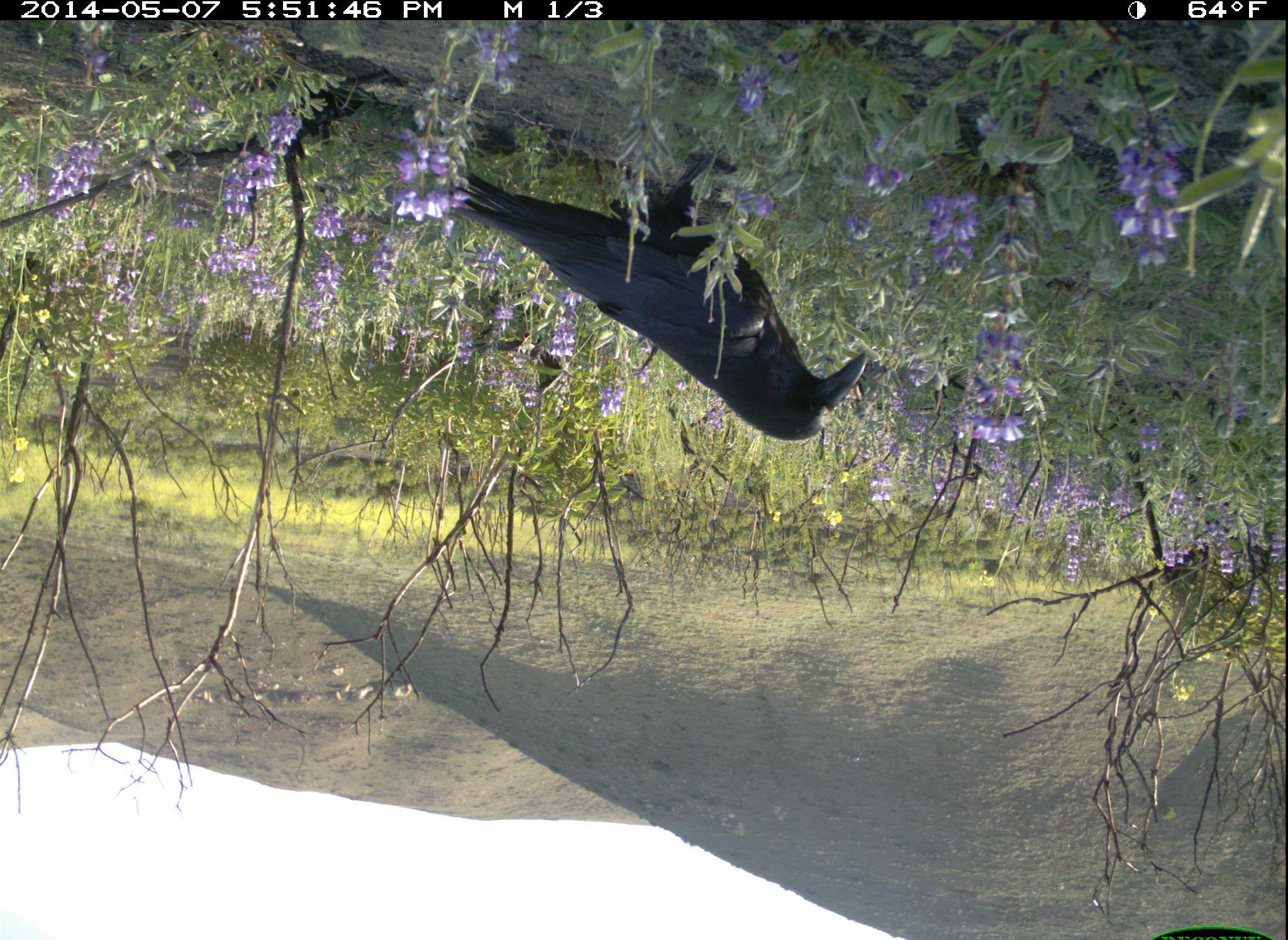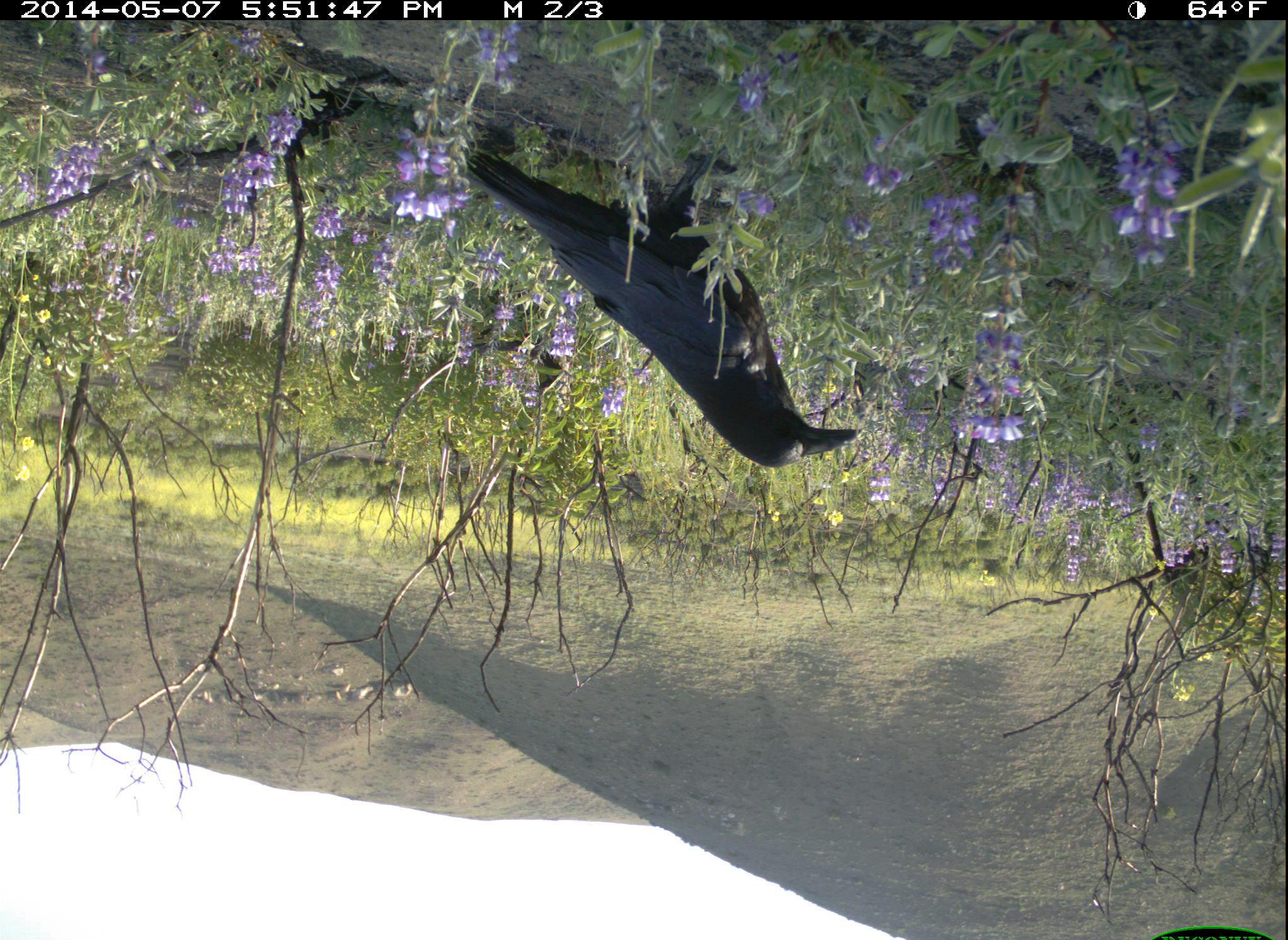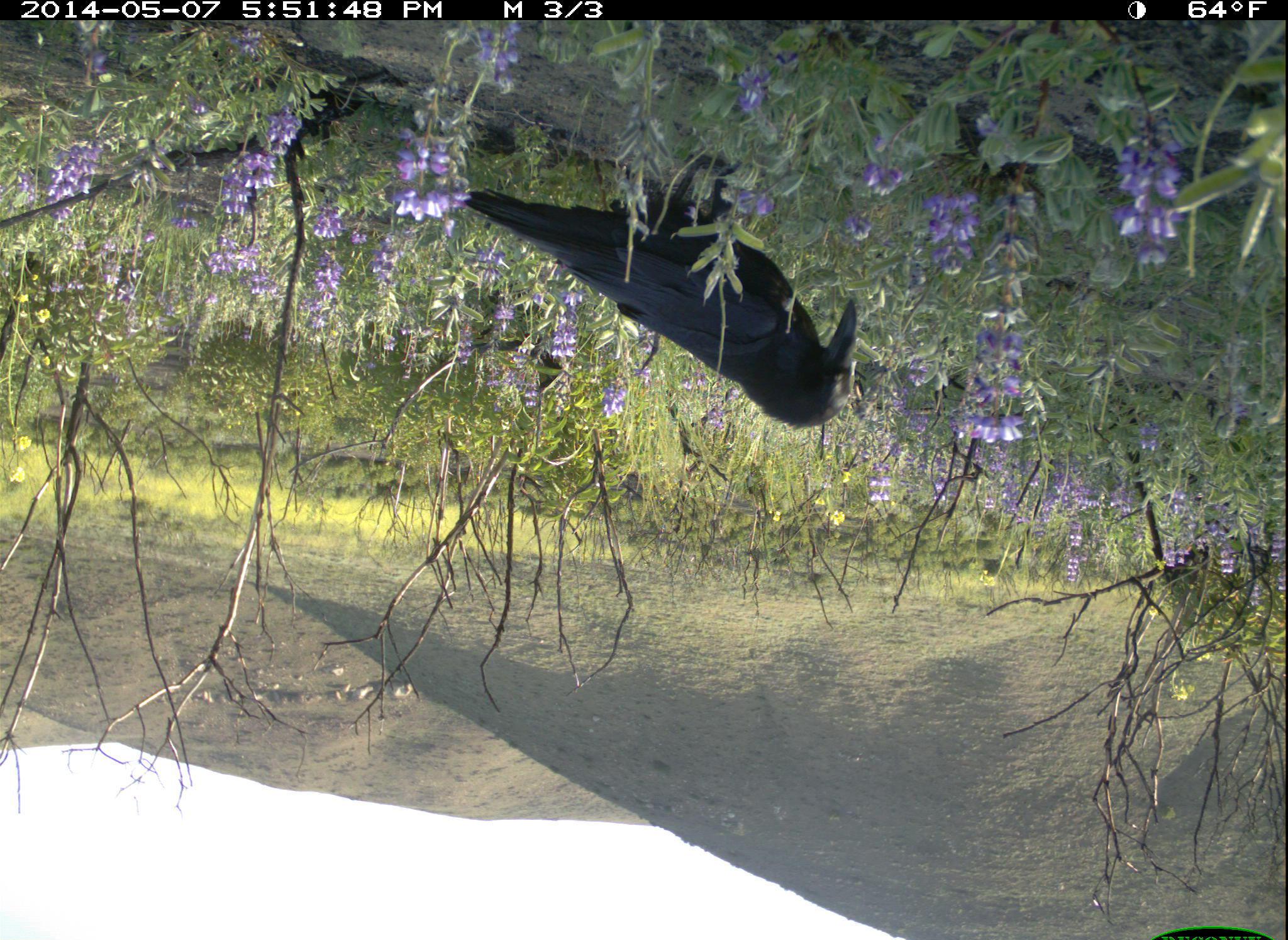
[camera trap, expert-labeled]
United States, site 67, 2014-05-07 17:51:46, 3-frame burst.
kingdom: Animalia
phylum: Chordata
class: Aves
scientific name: Aves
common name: bird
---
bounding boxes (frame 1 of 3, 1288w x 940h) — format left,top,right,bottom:
bird: 446,152,867,440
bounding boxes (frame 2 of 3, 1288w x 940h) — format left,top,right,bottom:
bird: 463,150,864,467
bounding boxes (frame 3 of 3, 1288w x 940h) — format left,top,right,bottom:
bird: 465,155,858,430